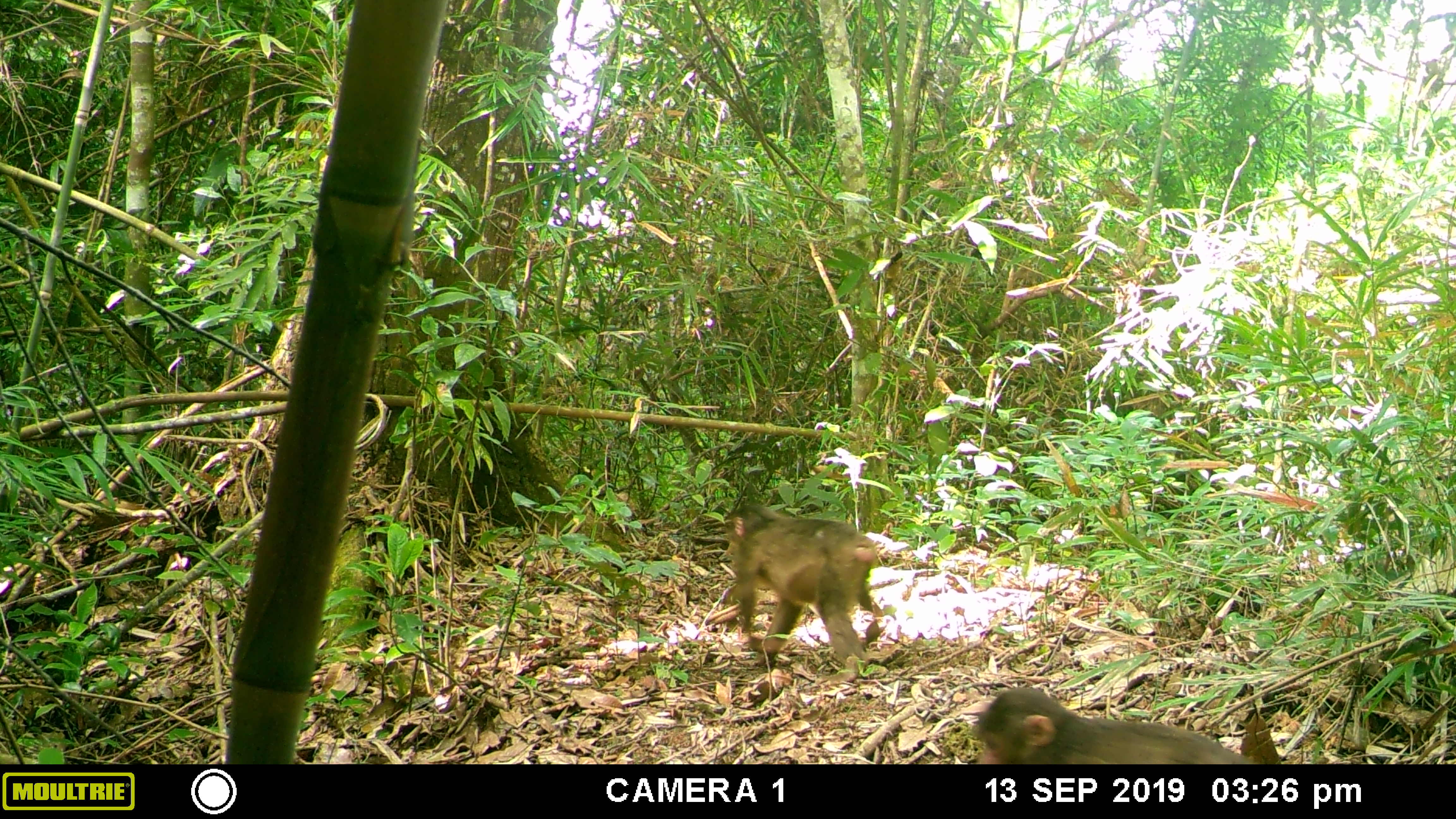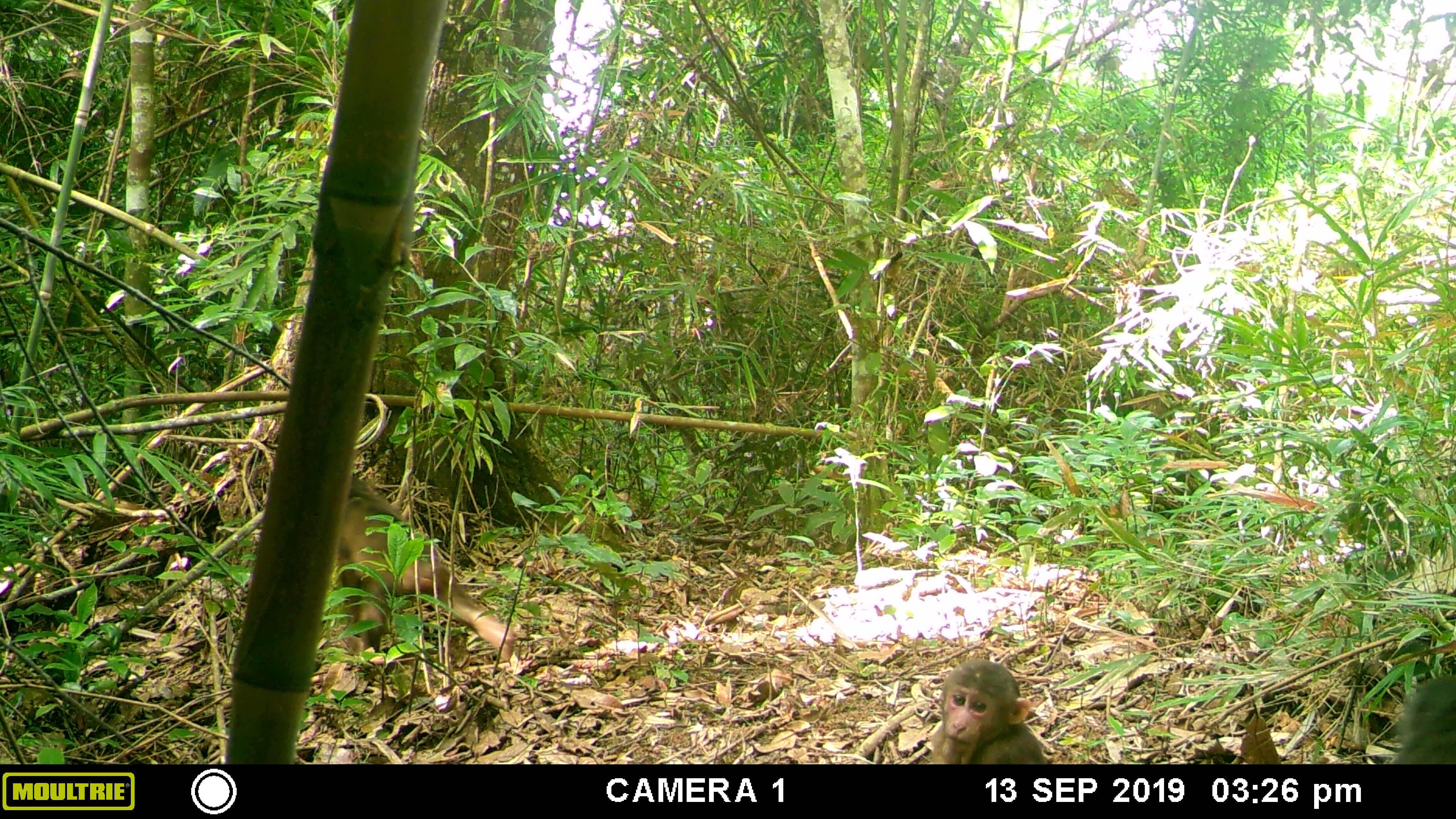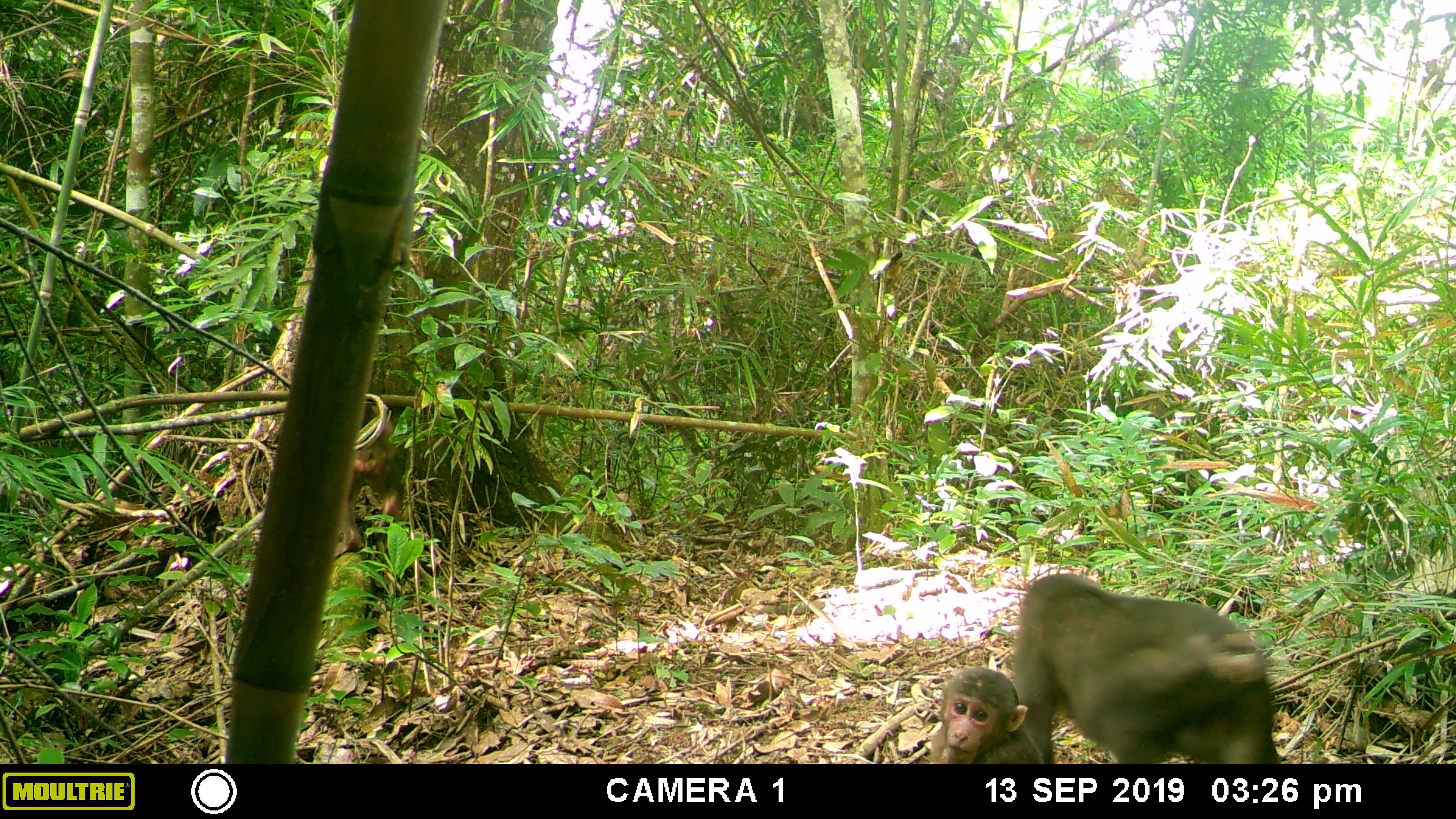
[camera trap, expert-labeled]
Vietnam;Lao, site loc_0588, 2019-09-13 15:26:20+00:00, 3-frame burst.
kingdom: Animalia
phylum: Chordata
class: Mammalia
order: Primates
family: Cercopithecidae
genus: Macaca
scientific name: Macaca arctoides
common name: stump-tailed macaque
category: stump tailed macaque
Stump tailed macaque (stump-tailed macaque) (Macaca arctoides). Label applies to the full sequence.